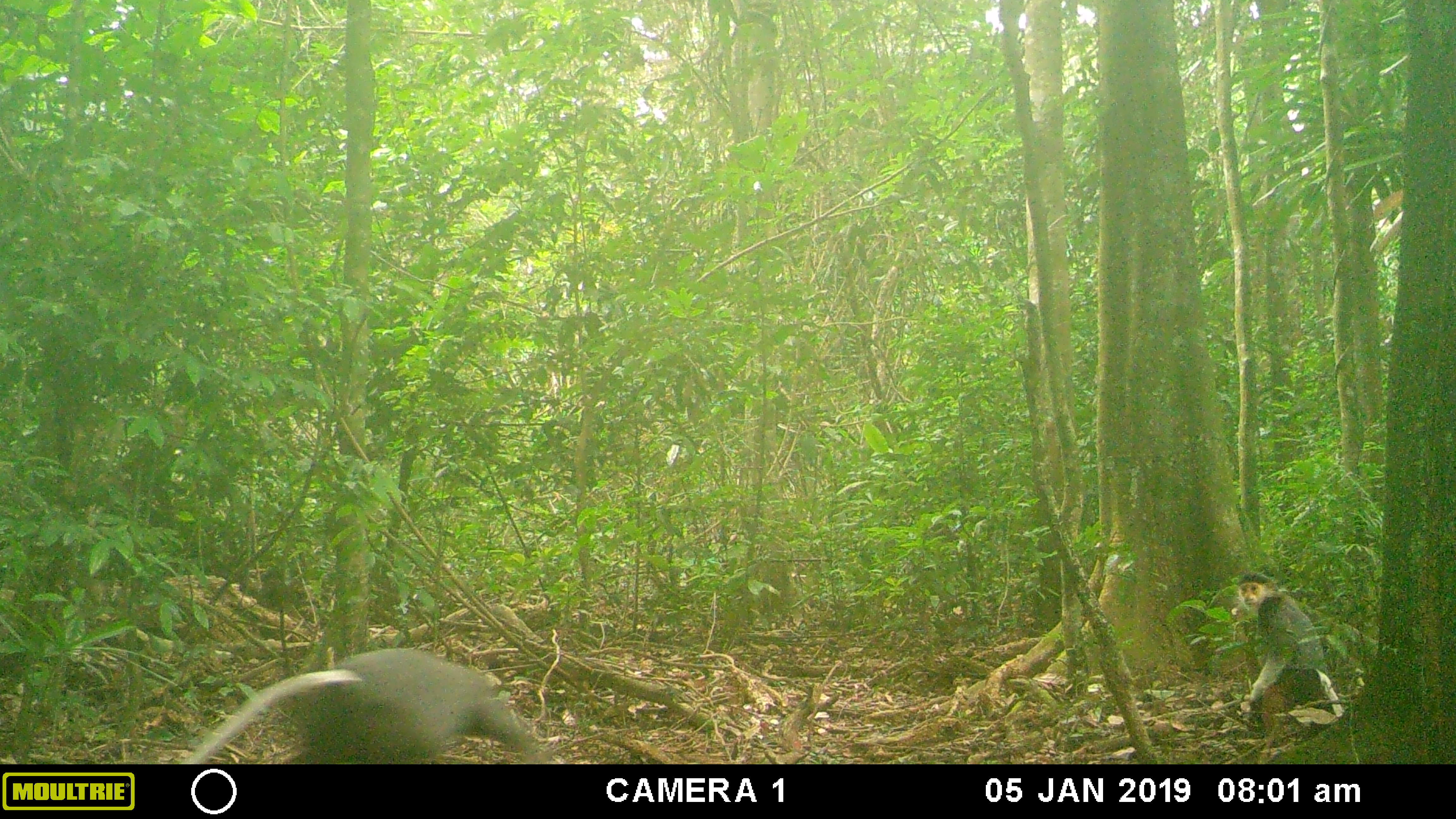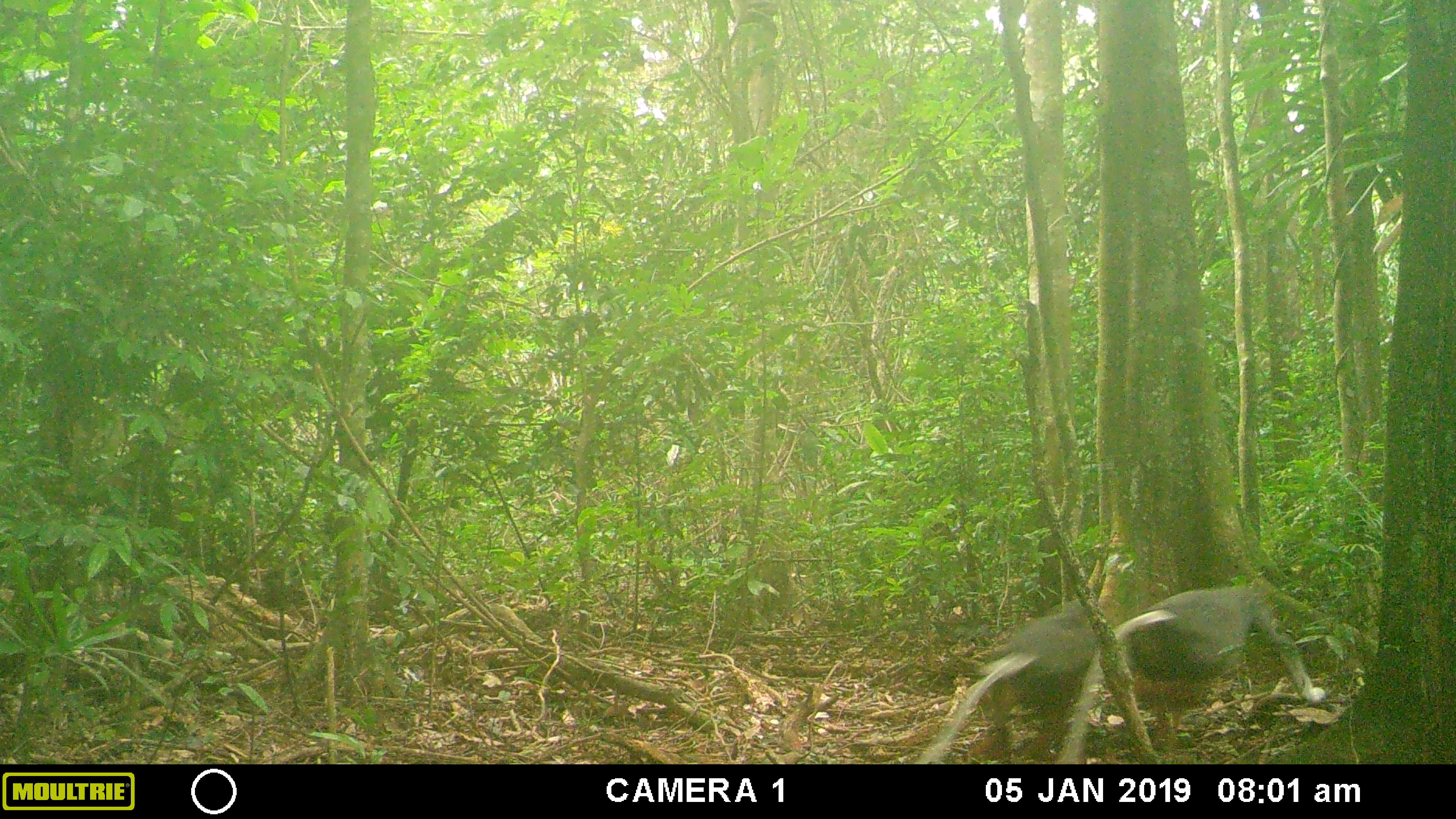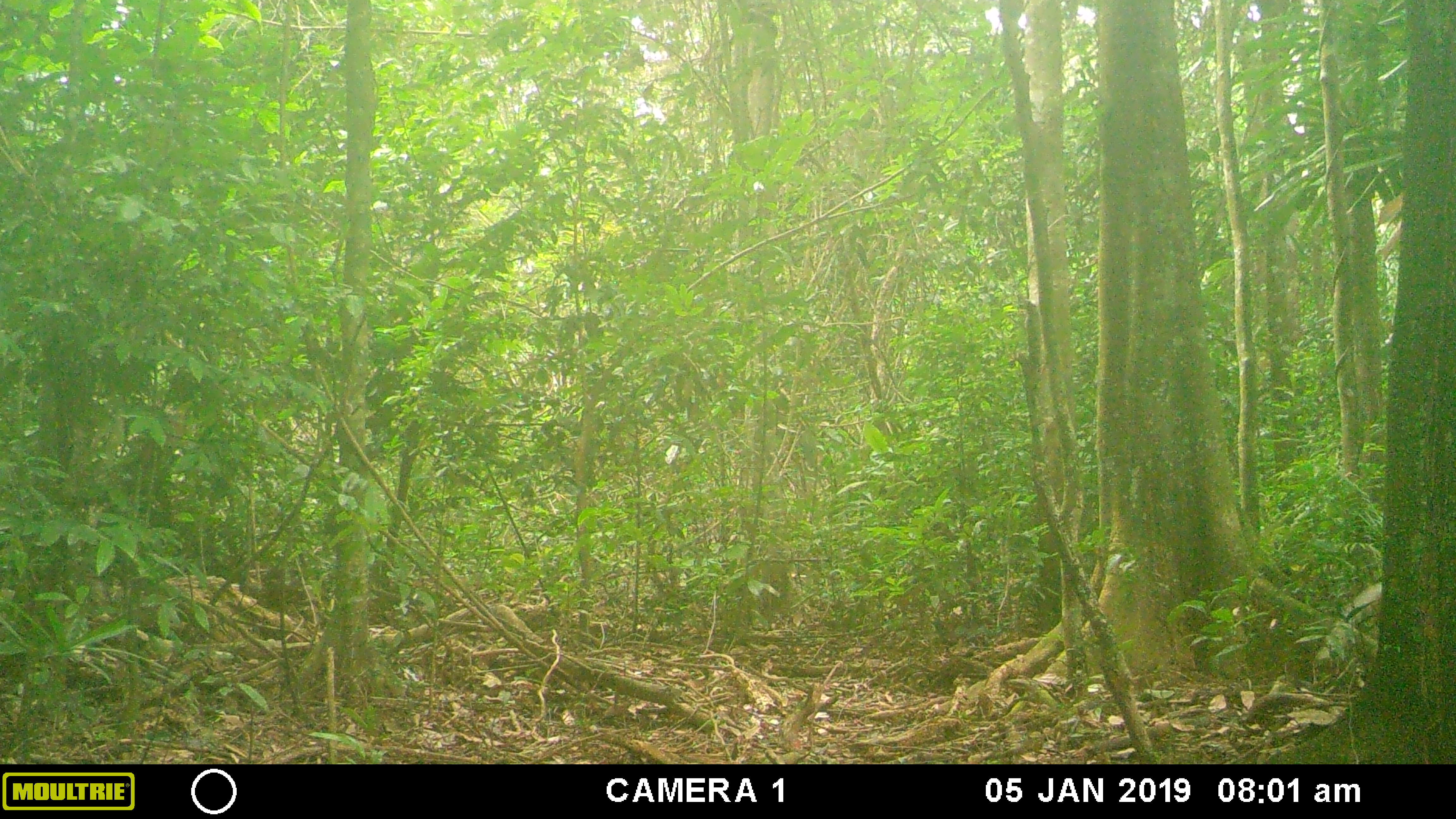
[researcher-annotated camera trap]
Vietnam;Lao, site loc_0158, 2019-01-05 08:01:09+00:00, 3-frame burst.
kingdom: Animalia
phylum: Chordata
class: Mammalia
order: Primates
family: Cercopithecidae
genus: Pygathrix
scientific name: Pygathrix nemaeus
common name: red-shanked douc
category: red shanked douc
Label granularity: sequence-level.